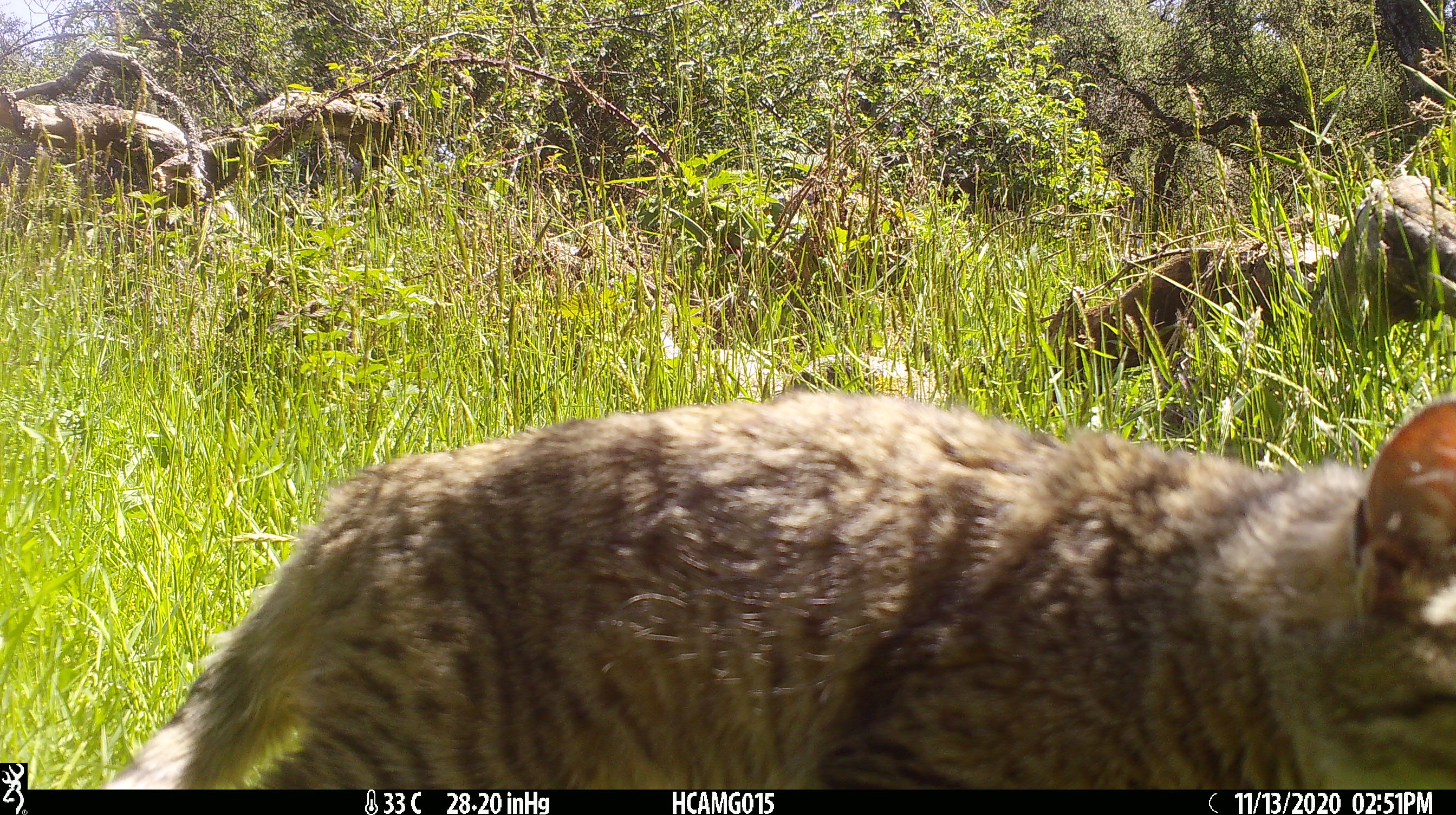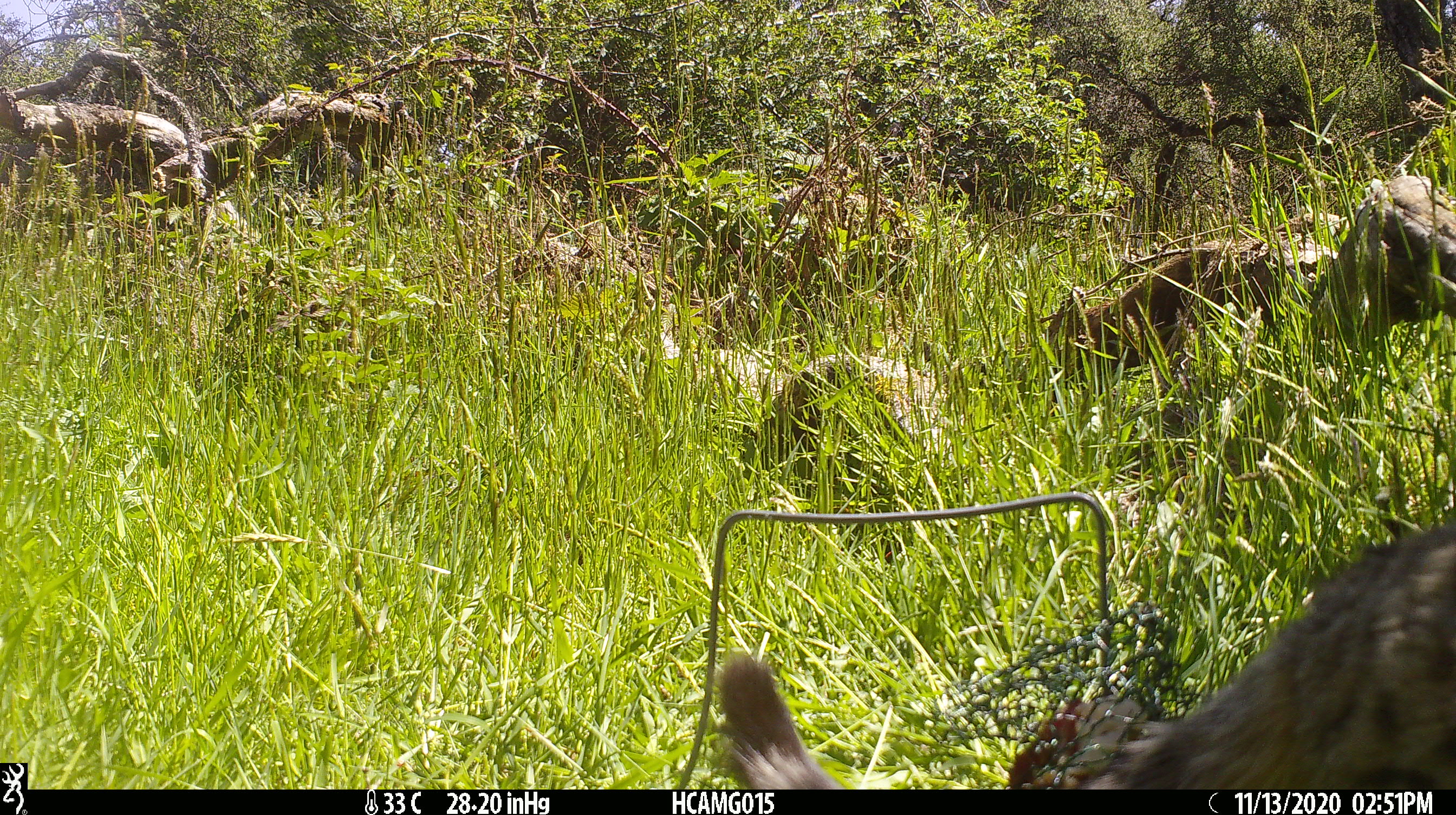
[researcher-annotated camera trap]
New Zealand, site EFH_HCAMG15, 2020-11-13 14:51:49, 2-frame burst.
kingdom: Animalia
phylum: Chordata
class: Mammalia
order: Carnivora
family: Felidae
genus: Felis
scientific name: Felis catus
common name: domestic cat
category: cat